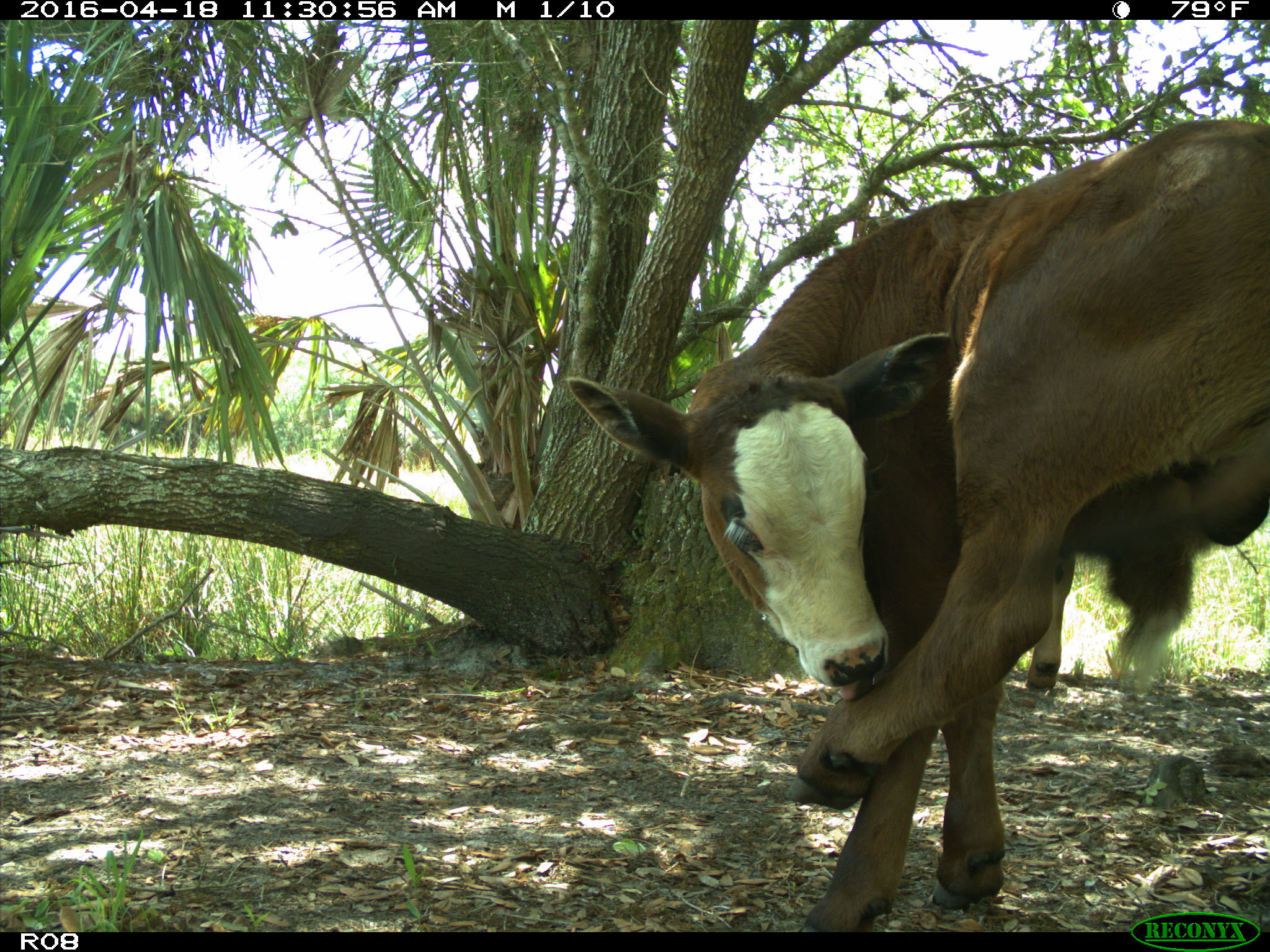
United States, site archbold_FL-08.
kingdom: Animalia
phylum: Chordata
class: Mammalia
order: Artiodactyla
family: Bovidae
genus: Bos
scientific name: Bos taurus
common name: domestic cow